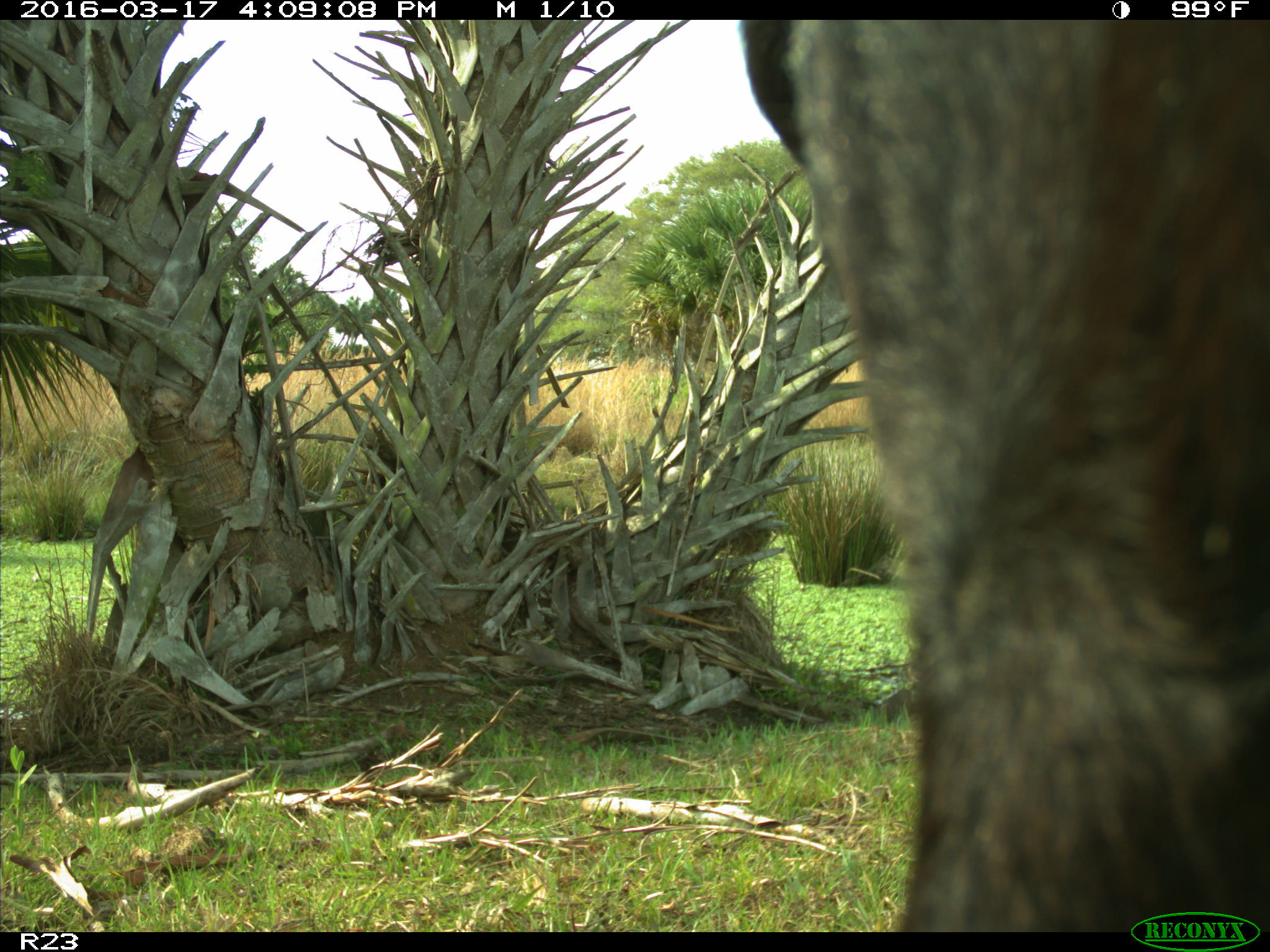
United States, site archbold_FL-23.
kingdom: Animalia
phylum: Chordata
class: Mammalia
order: Artiodactyla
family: Bovidae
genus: Bos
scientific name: Bos taurus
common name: domestic cow